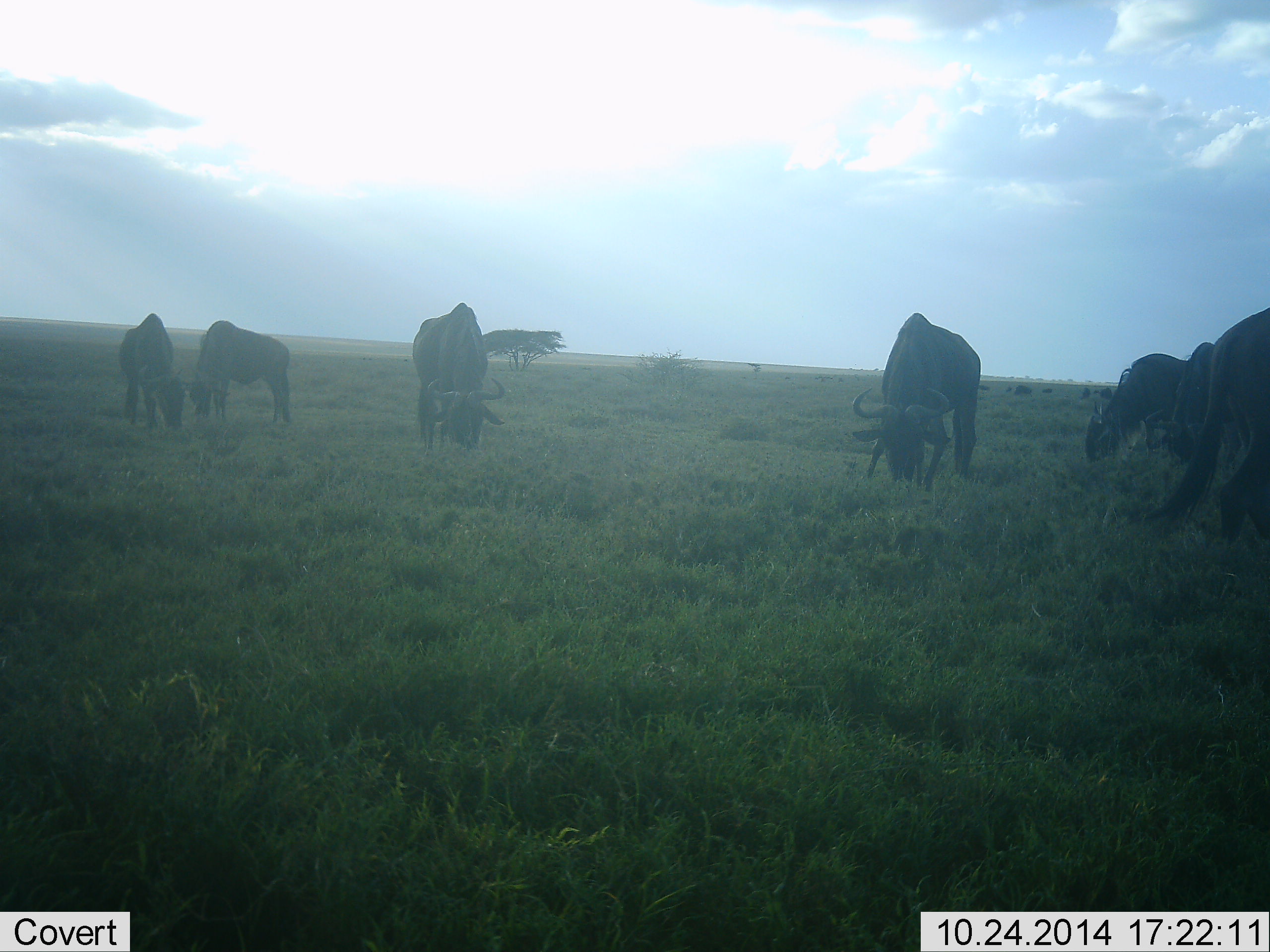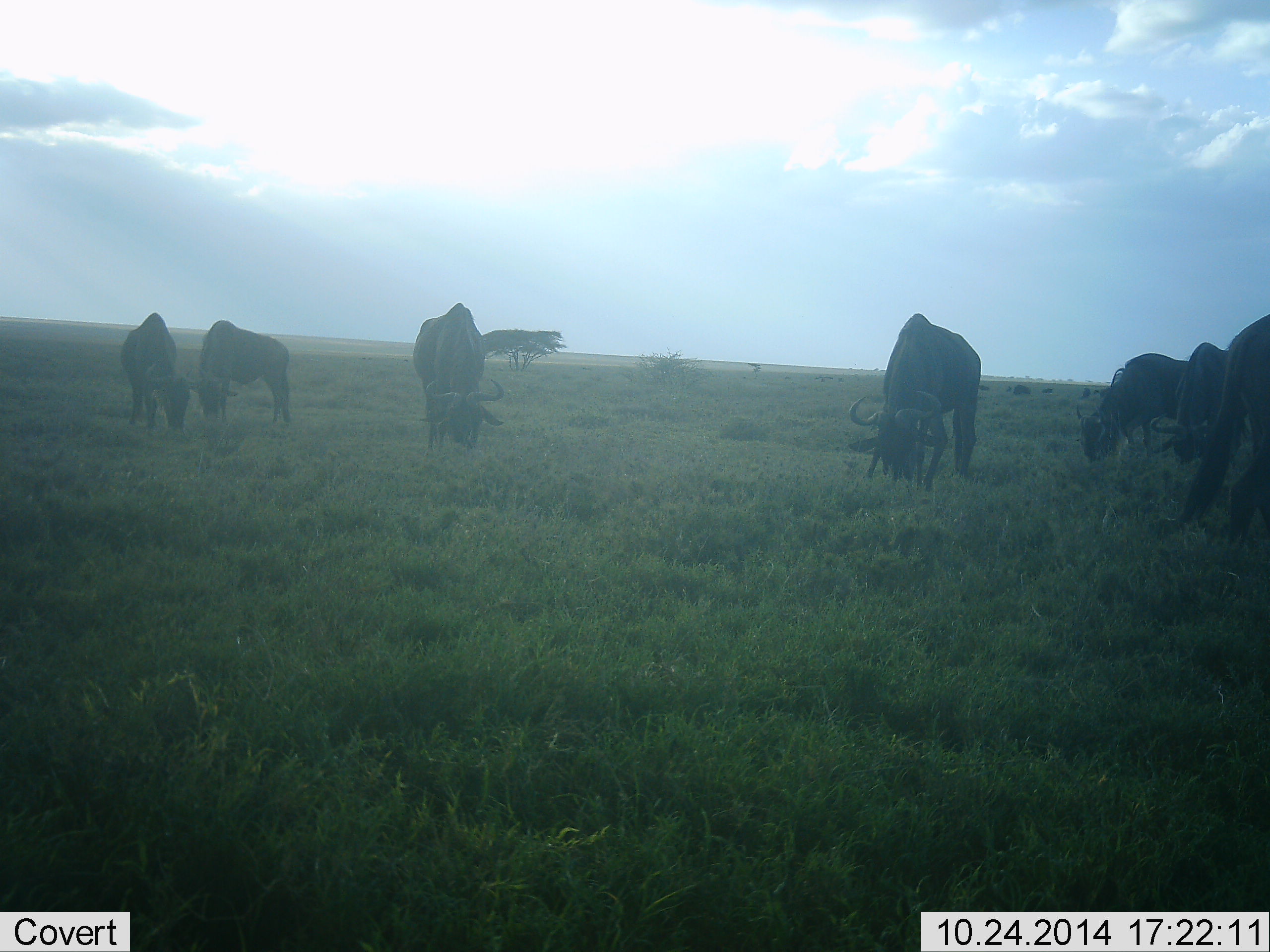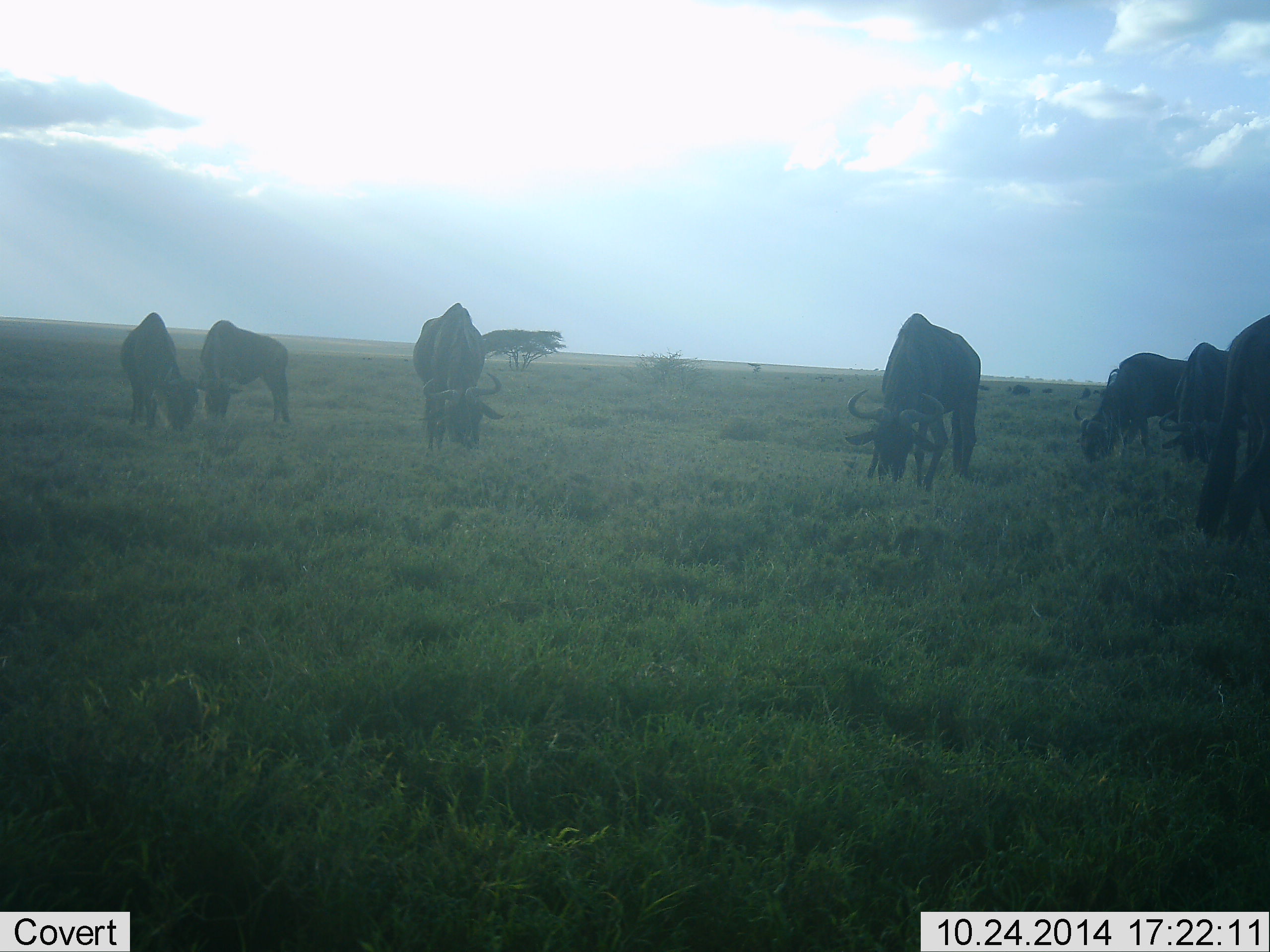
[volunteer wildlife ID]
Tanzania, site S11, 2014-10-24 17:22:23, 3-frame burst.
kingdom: Animalia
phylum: Chordata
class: Mammalia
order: Artiodactyla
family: Bovidae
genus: Connochaetes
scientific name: Connochaetes taurinus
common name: blue wildebeest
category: wildebeest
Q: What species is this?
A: Wildebeest (blue wildebeest) (Connochaetes taurinus).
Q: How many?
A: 7.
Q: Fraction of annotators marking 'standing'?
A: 20%.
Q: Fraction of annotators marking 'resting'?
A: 0%.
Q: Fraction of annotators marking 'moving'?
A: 20%.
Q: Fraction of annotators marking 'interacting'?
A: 0%.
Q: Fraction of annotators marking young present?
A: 0%.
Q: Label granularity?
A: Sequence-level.